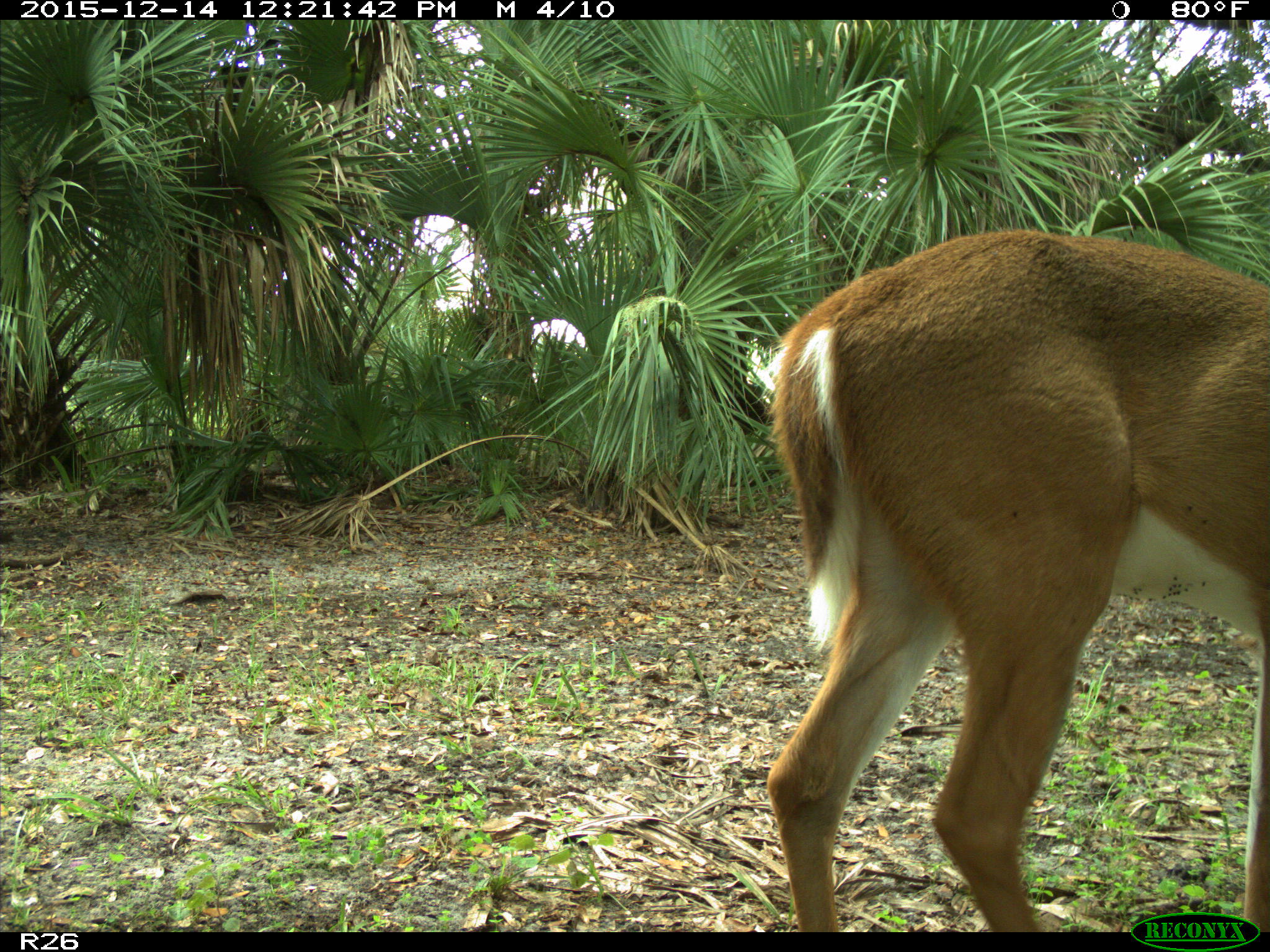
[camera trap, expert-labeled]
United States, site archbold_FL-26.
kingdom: Animalia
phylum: Chordata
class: Mammalia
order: Artiodactyla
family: Cervidae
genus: Odocoileus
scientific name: Odocoileus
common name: deer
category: unidentified deer